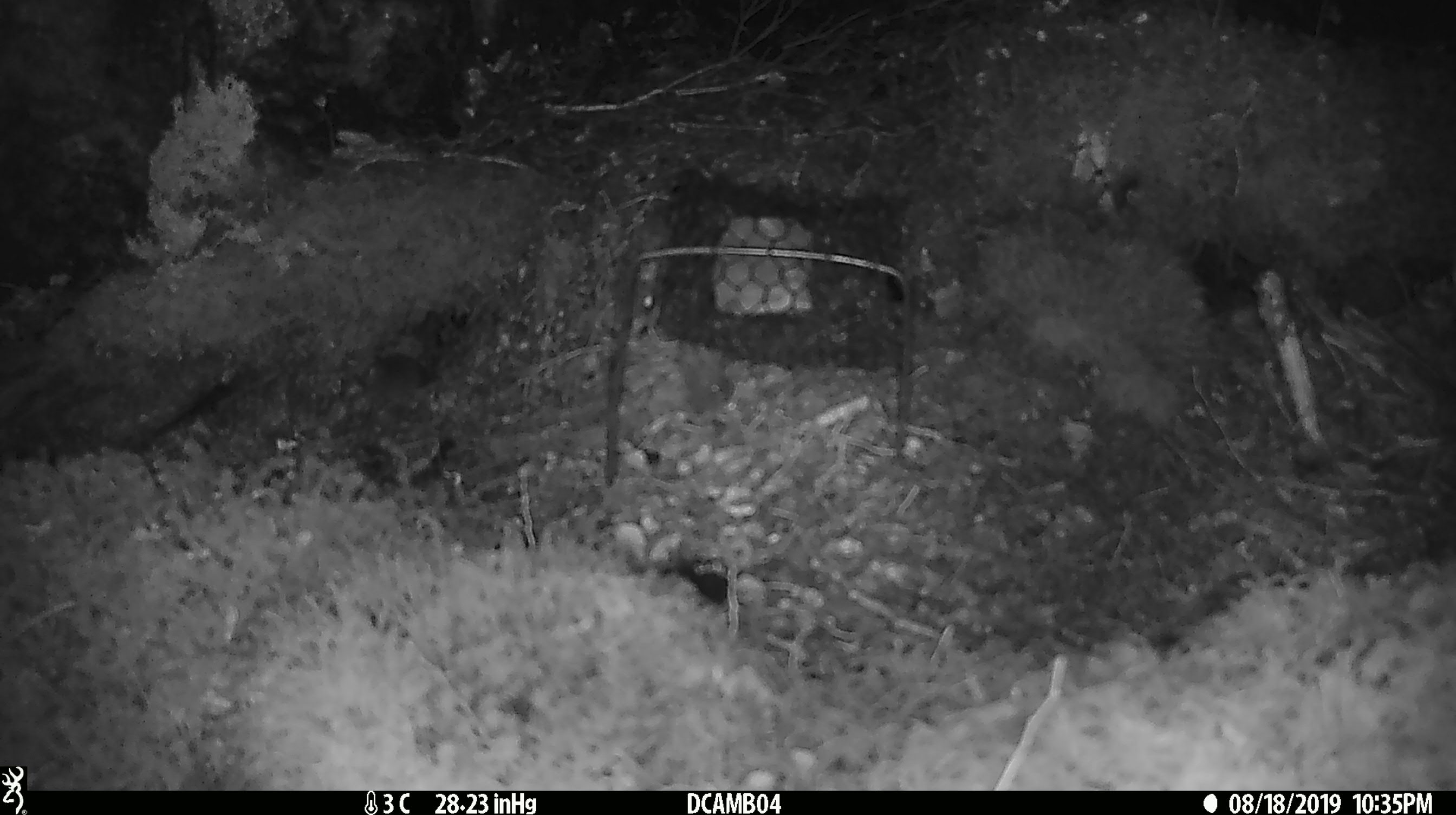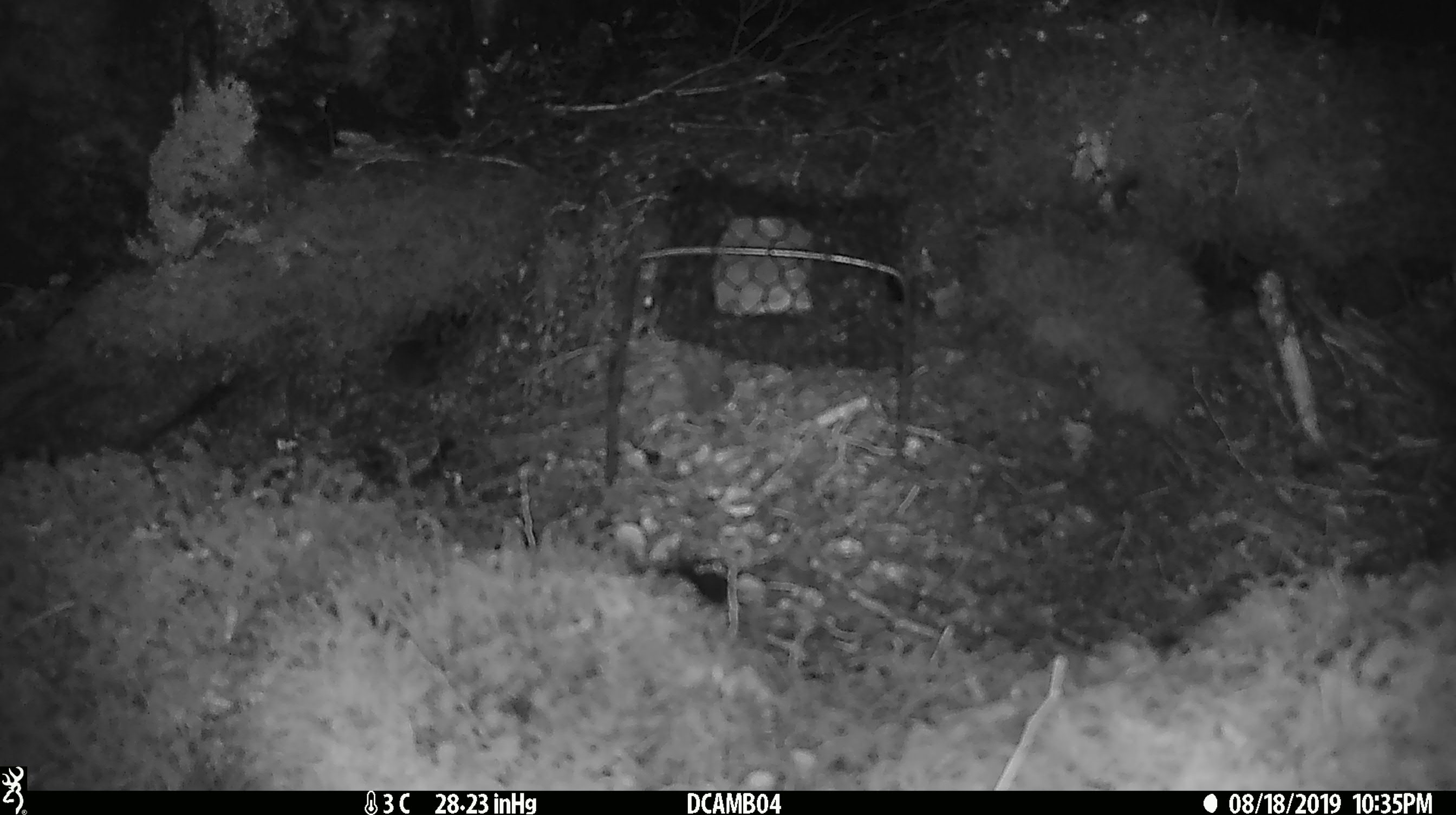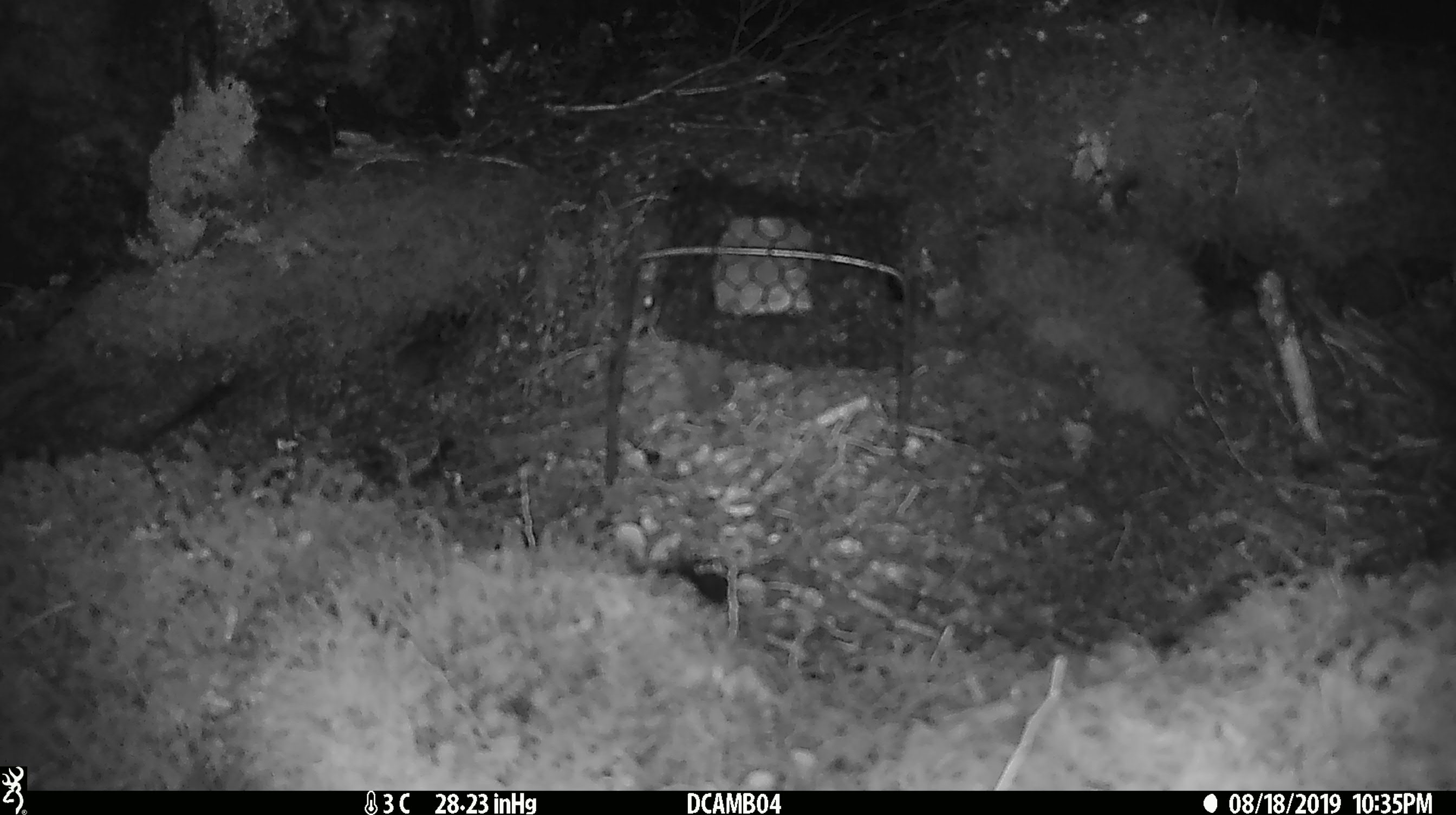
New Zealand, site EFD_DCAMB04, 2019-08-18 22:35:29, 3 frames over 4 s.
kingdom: Animalia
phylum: Chordata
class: Mammalia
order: Rodentia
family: Muridae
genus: Mus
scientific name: Mus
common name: mouse